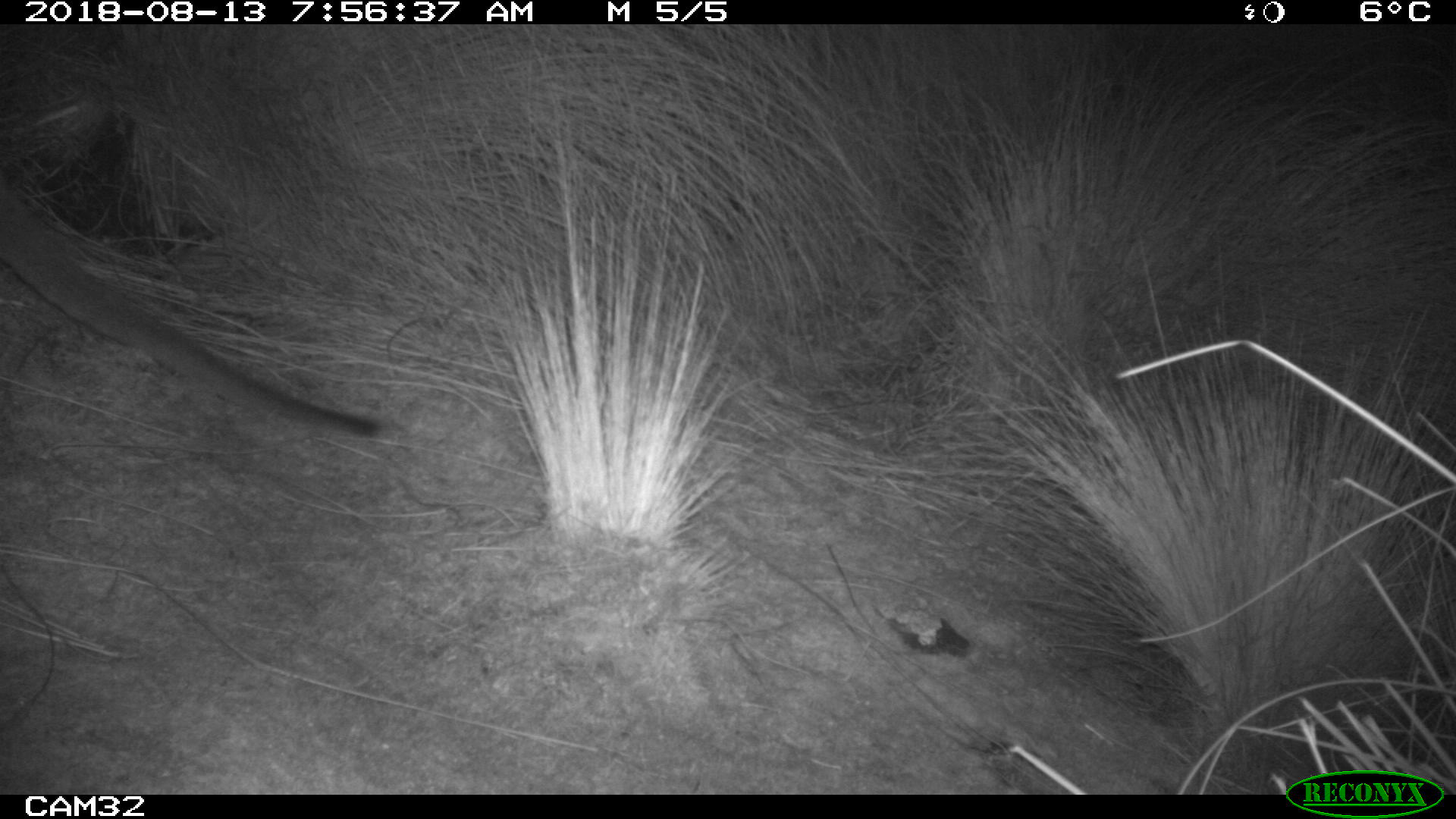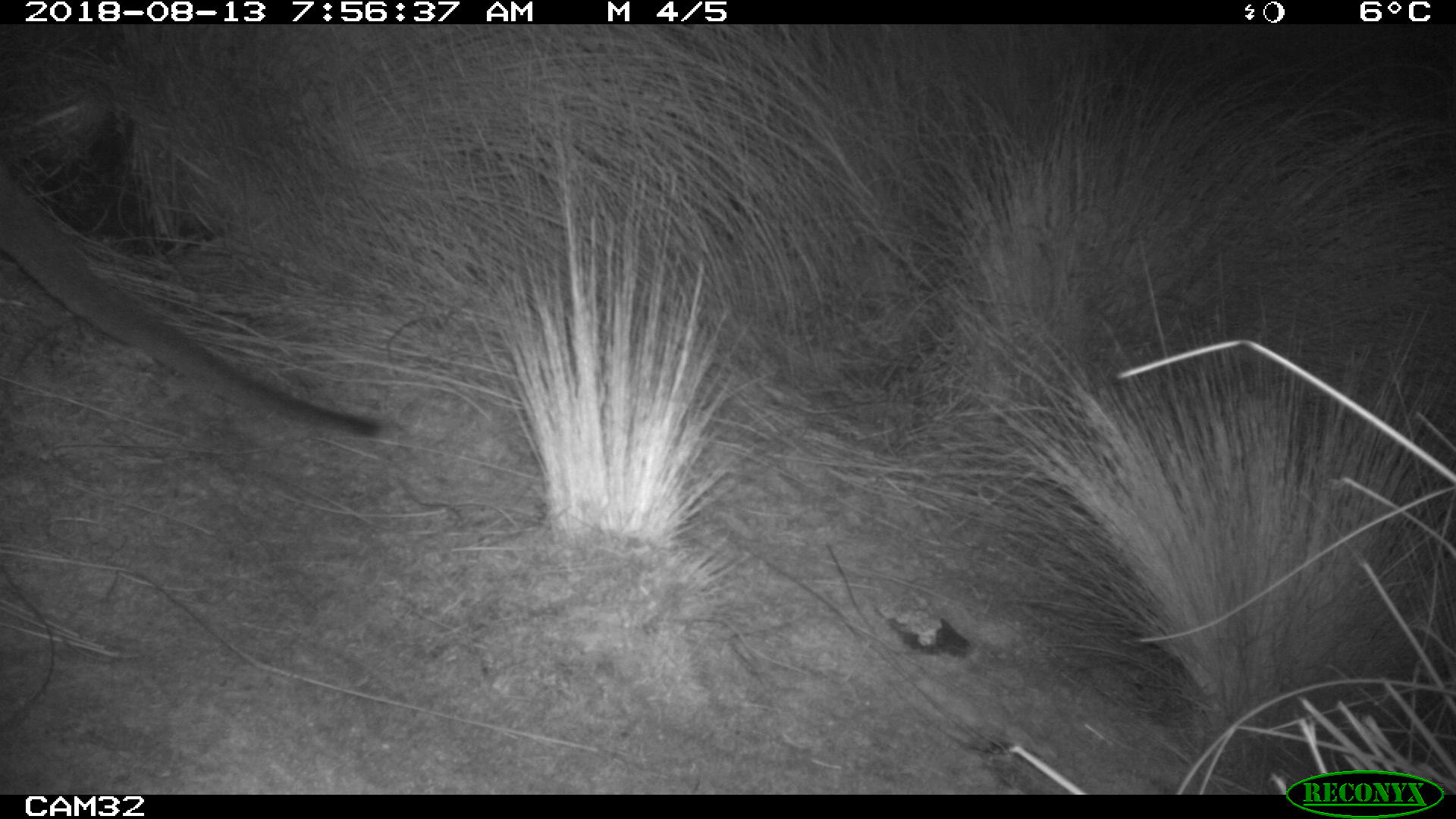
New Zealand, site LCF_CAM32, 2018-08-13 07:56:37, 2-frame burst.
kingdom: Animalia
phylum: Chordata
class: Mammalia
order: Diprotodontia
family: Macropodidae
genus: Notamacropus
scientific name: Notamacropus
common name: wallaby